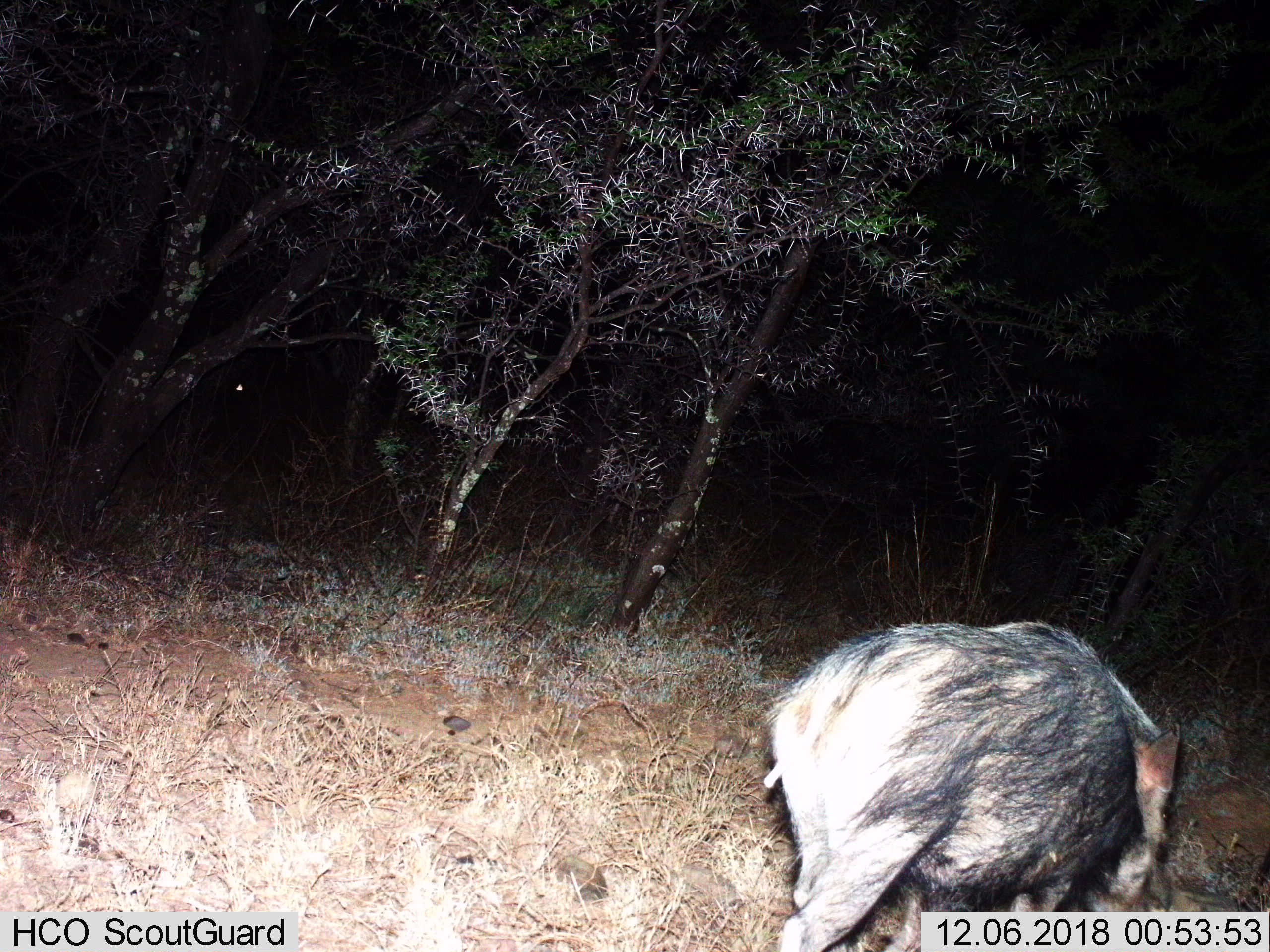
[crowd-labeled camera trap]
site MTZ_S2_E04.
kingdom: Animalia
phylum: Chordata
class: Mammalia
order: Artiodactyla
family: Suidae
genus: Potamochoerus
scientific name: Potamochoerus larvatus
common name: bushpig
Bushpig (Potamochoerus larvatus), count 1. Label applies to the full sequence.